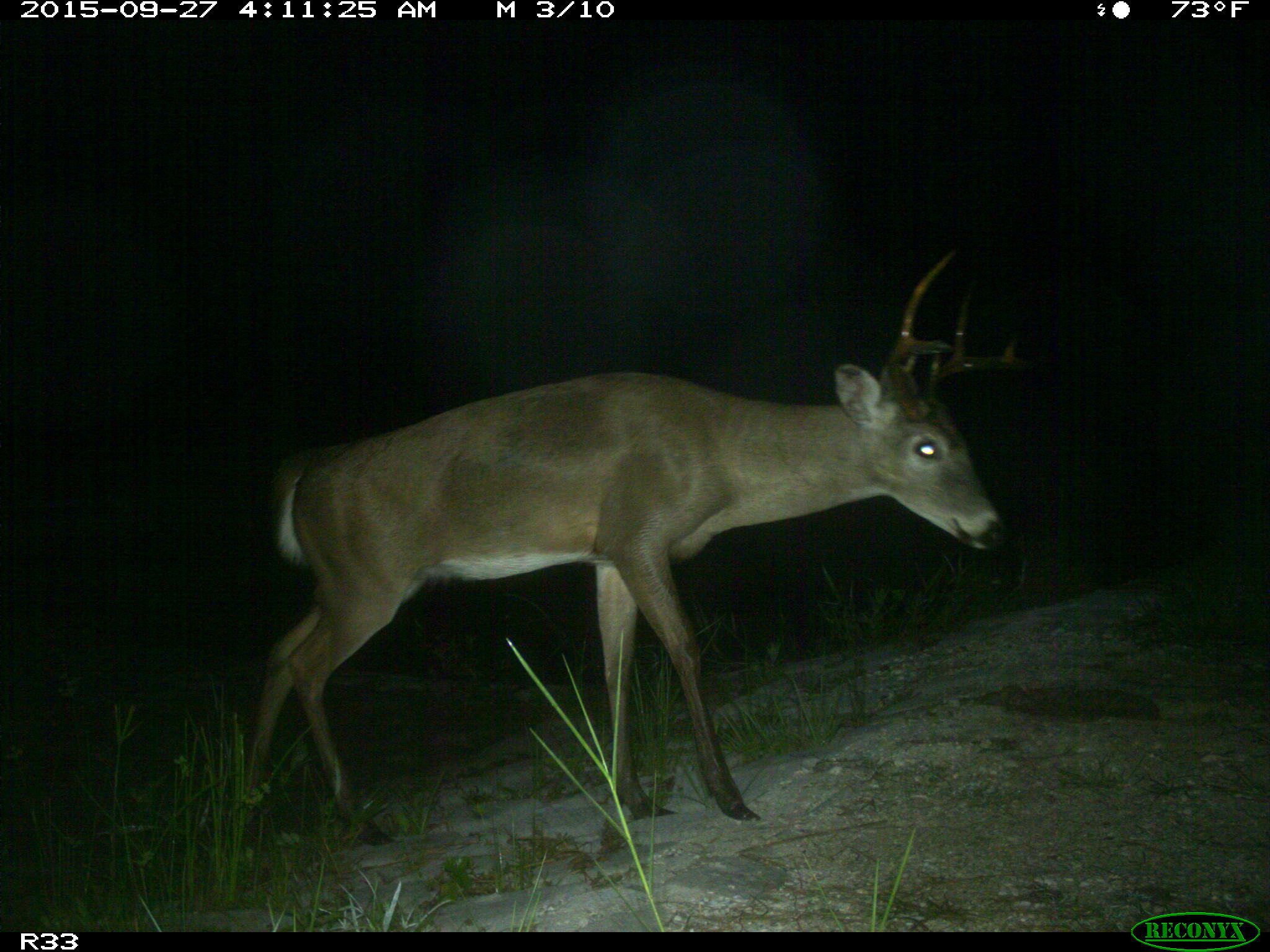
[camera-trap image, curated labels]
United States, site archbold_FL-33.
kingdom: Animalia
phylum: Chordata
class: Mammalia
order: Artiodactyla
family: Cervidae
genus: Odocoileus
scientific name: Odocoileus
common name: deer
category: unidentified deer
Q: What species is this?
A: Unidentified deer (deer) (Odocoileus).